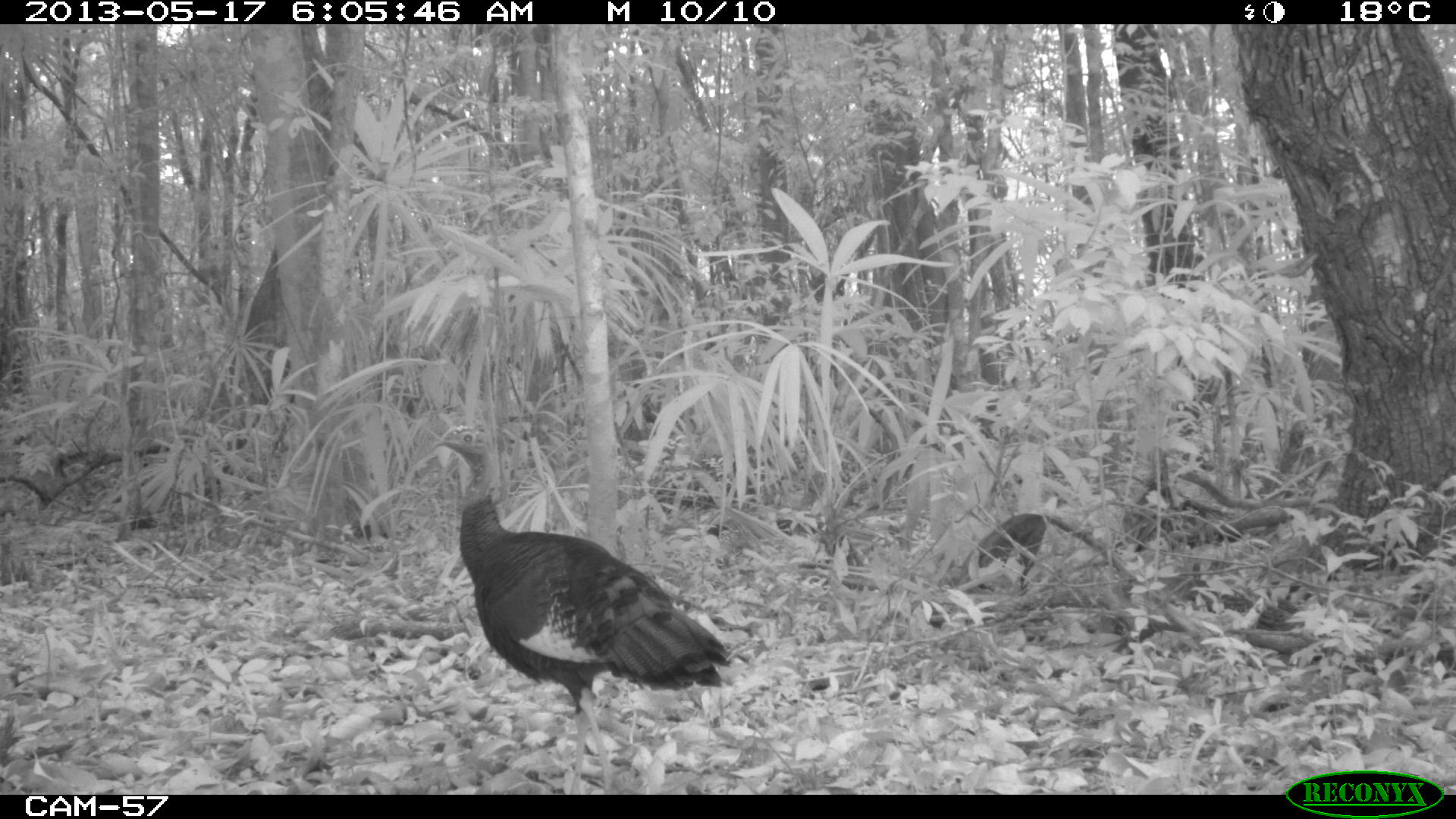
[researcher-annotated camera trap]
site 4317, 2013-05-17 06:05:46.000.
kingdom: Animalia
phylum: Chordata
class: Aves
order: Galliformes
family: Phasianidae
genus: Meleagris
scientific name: Meleagris ocellata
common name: ocellated turkey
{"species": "Meleagris ocellata (ocellated turkey)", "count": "1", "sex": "female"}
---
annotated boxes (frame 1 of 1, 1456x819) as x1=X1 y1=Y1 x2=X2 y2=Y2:
meleagris ocellata: x1=429 y1=424 x2=729 y2=795